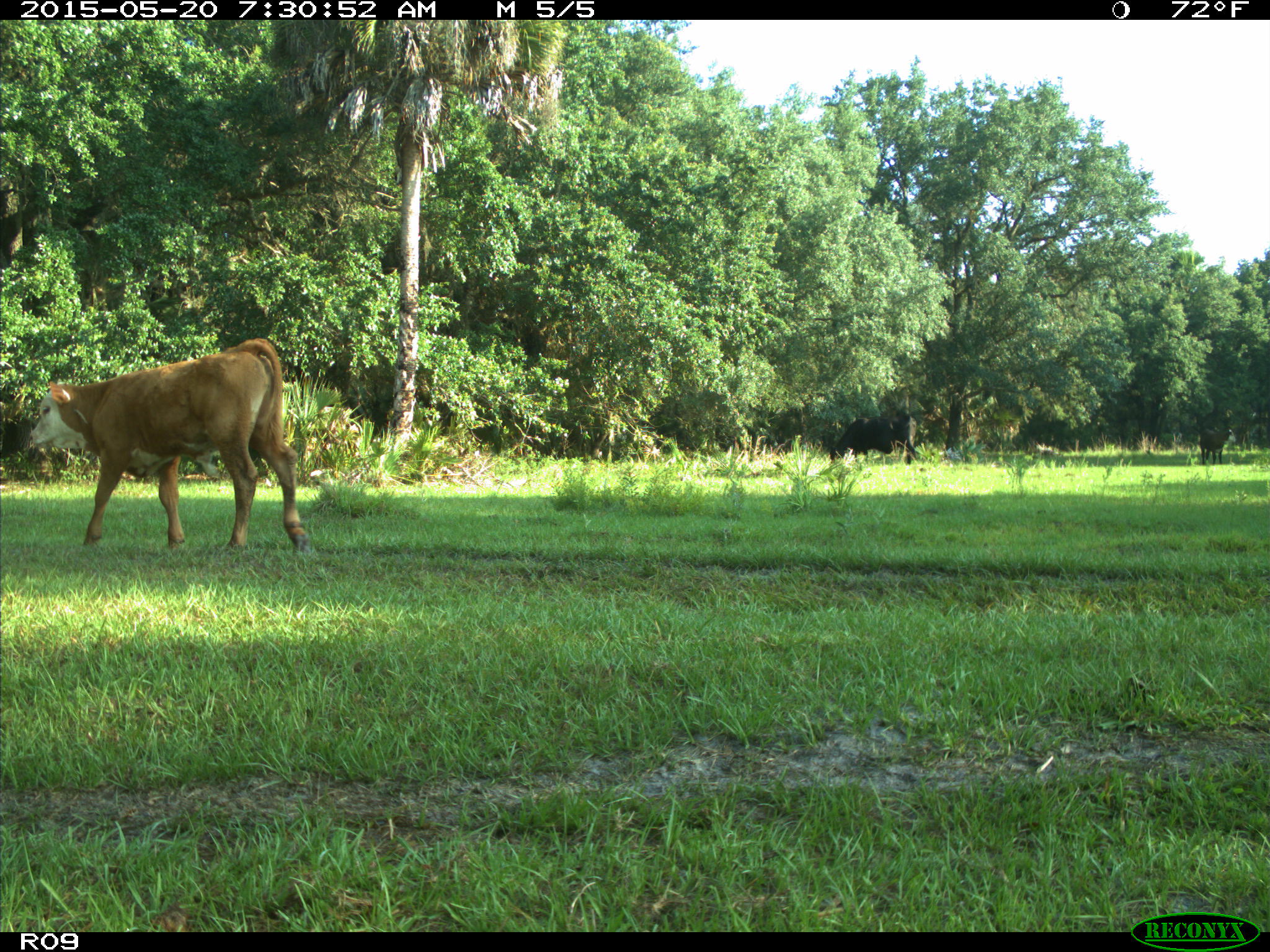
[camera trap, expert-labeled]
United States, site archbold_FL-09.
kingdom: Animalia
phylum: Chordata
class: Mammalia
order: Artiodactyla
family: Bovidae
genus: Bos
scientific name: Bos taurus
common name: domestic cow